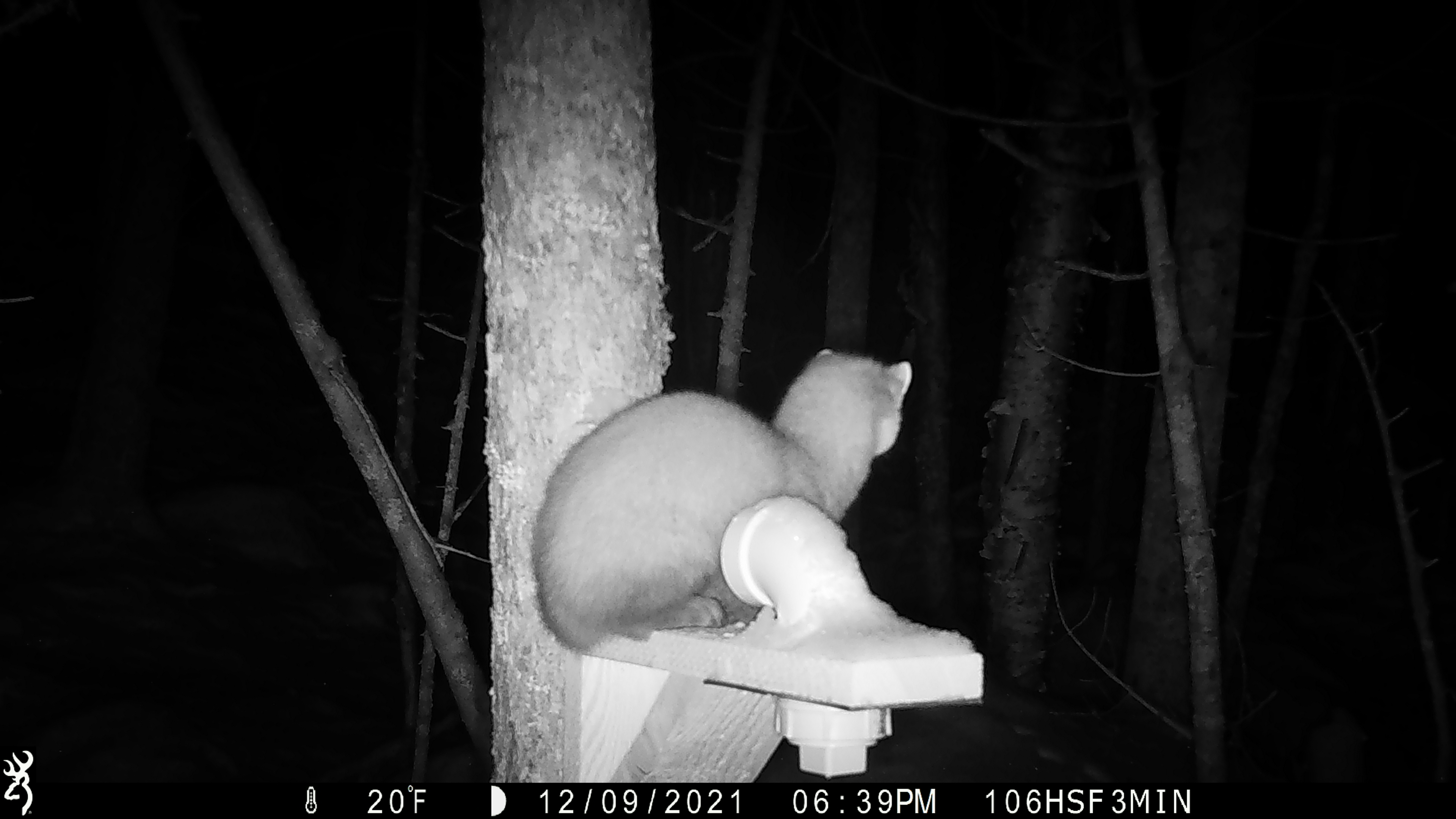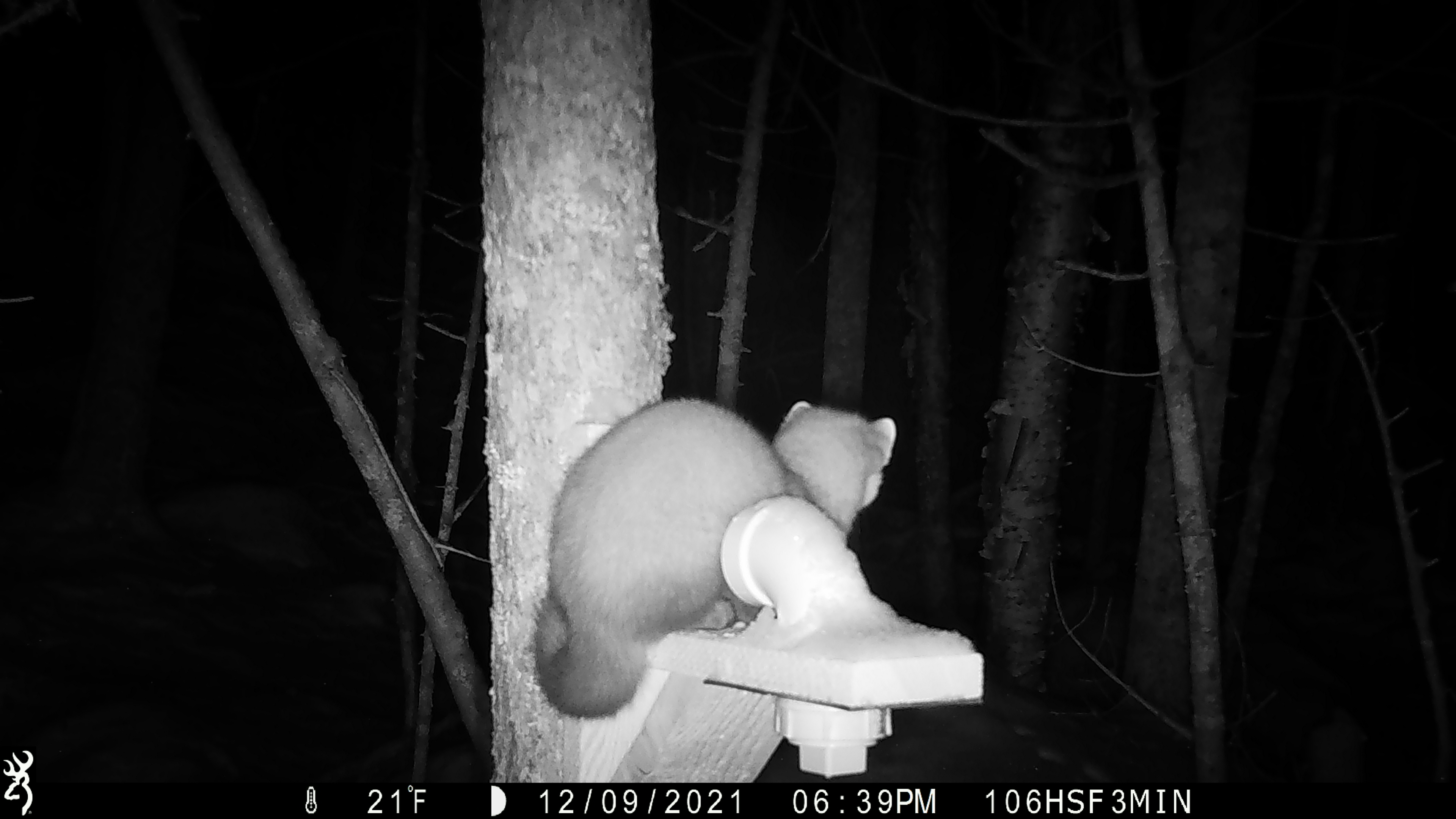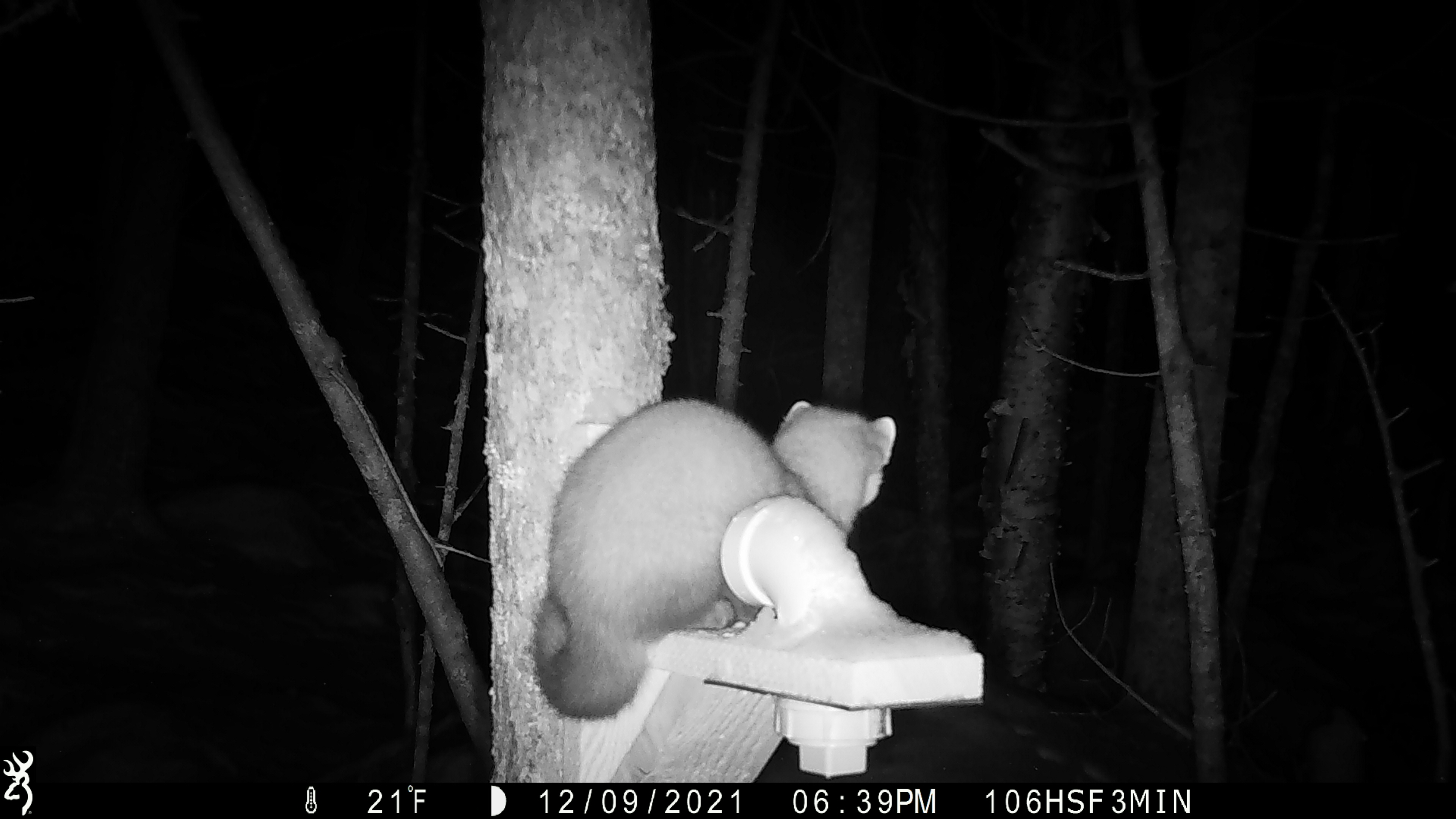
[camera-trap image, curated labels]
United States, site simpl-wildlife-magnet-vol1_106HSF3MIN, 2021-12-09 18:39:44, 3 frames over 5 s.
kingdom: Animalia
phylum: Chordata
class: Mammalia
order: Carnivora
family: Mustelidae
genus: Martes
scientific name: Martes americana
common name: american marten